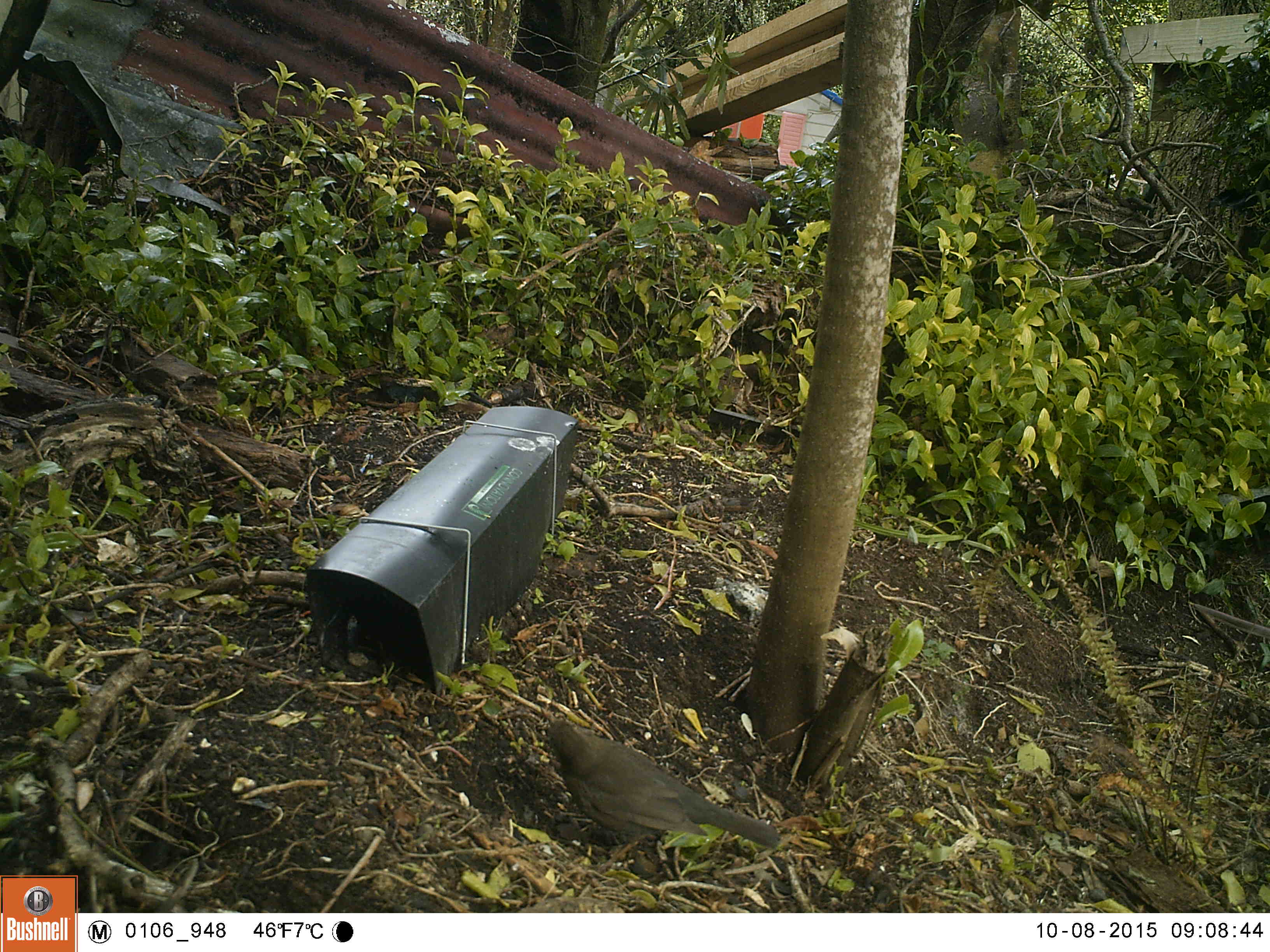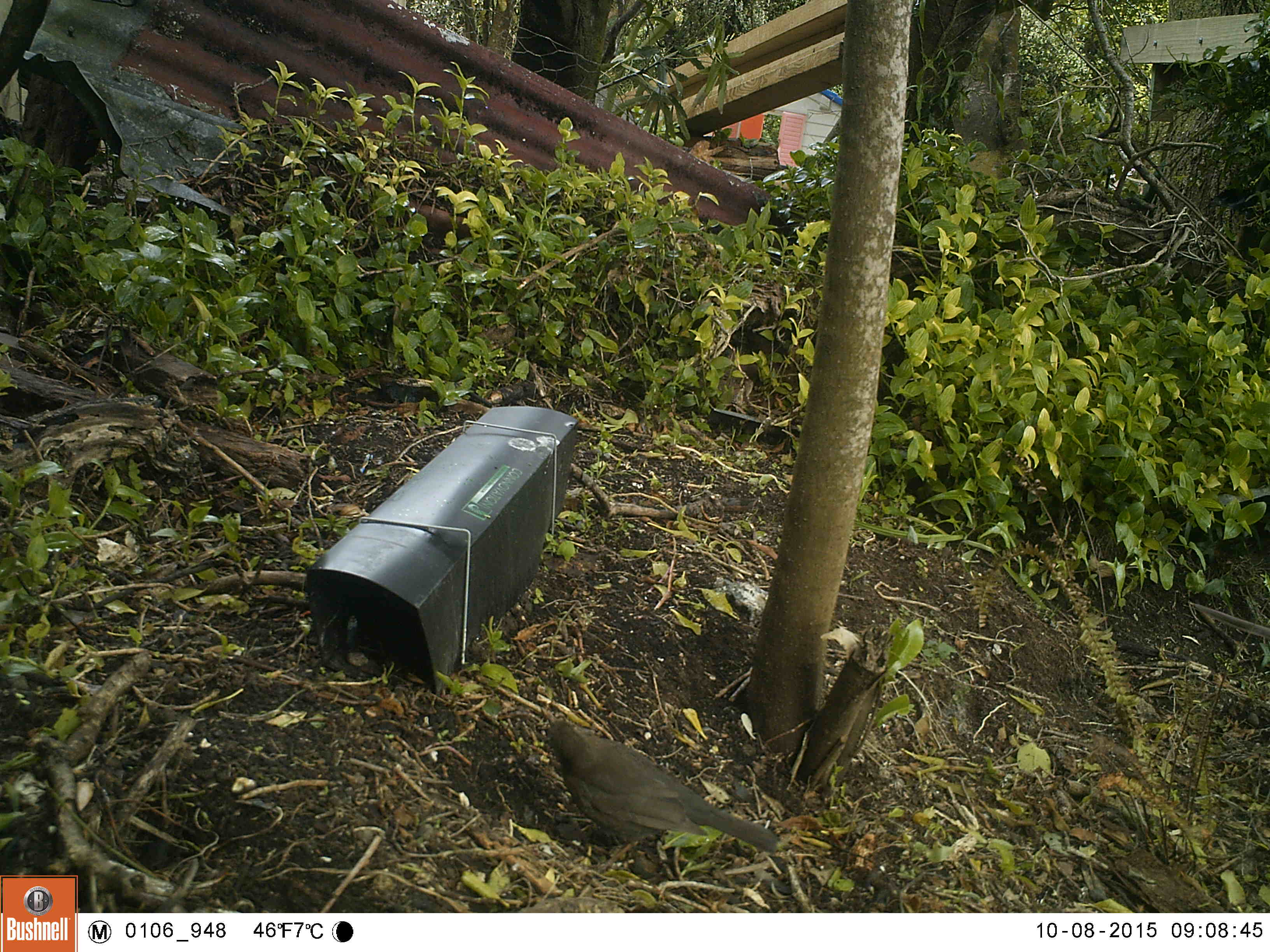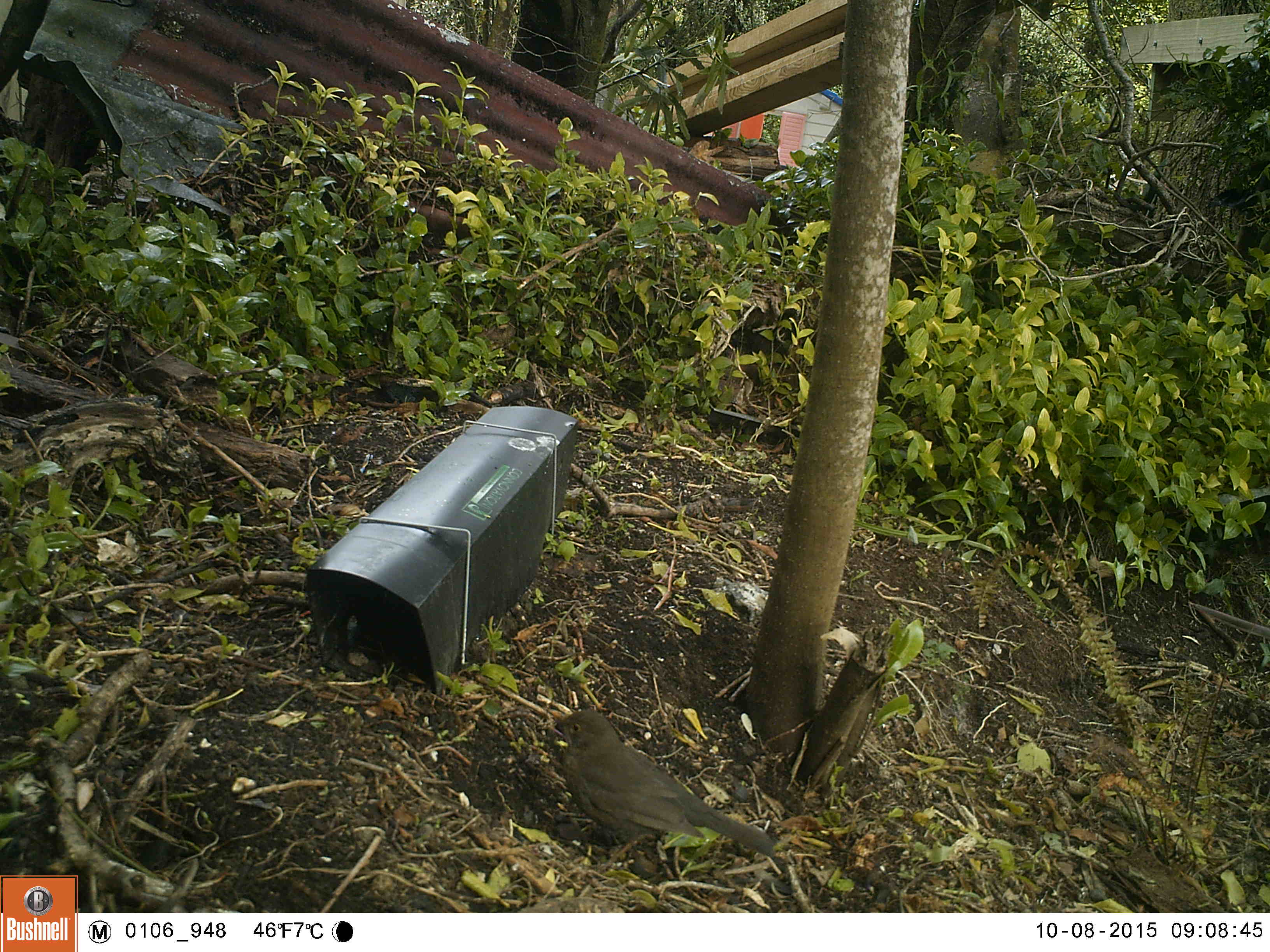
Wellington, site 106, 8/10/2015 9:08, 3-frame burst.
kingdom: Animalia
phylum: Chordata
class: Aves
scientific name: Aves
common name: bird